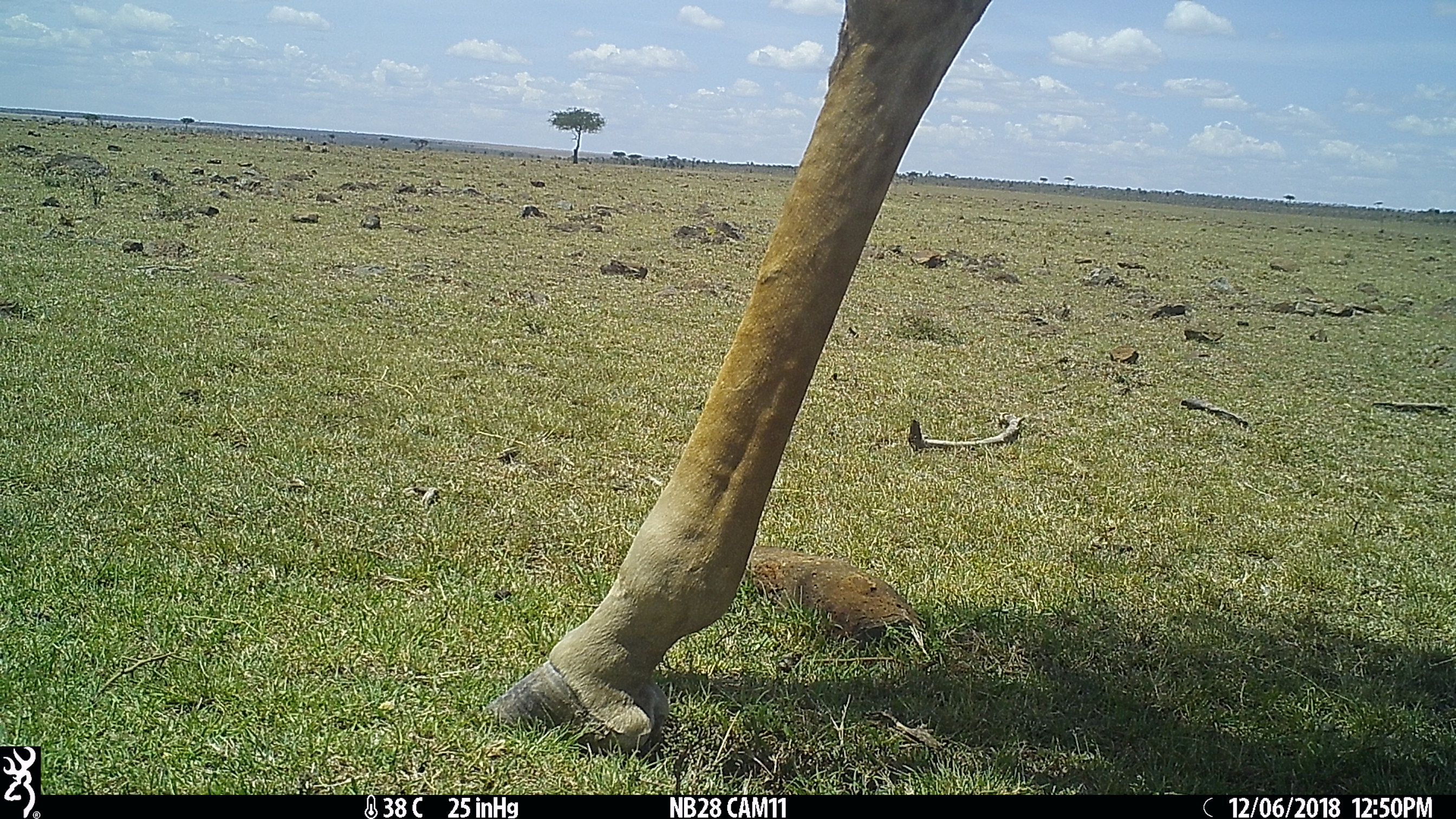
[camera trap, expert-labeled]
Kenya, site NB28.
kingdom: Animalia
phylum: Chordata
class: Mammalia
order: Artiodactyla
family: Giraffidae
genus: Giraffa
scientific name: Giraffa camelopardalis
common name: northern giraffe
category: giraffe